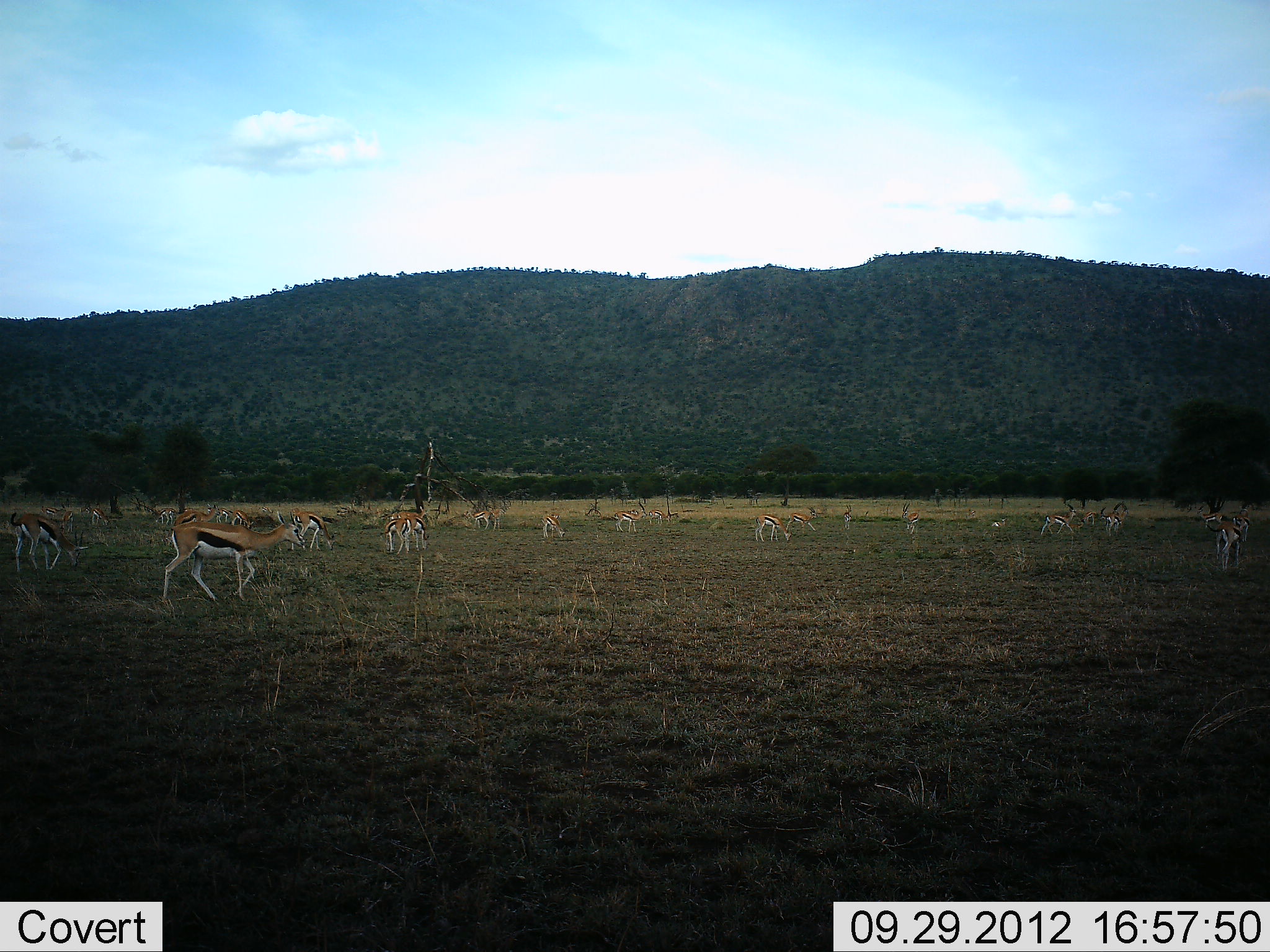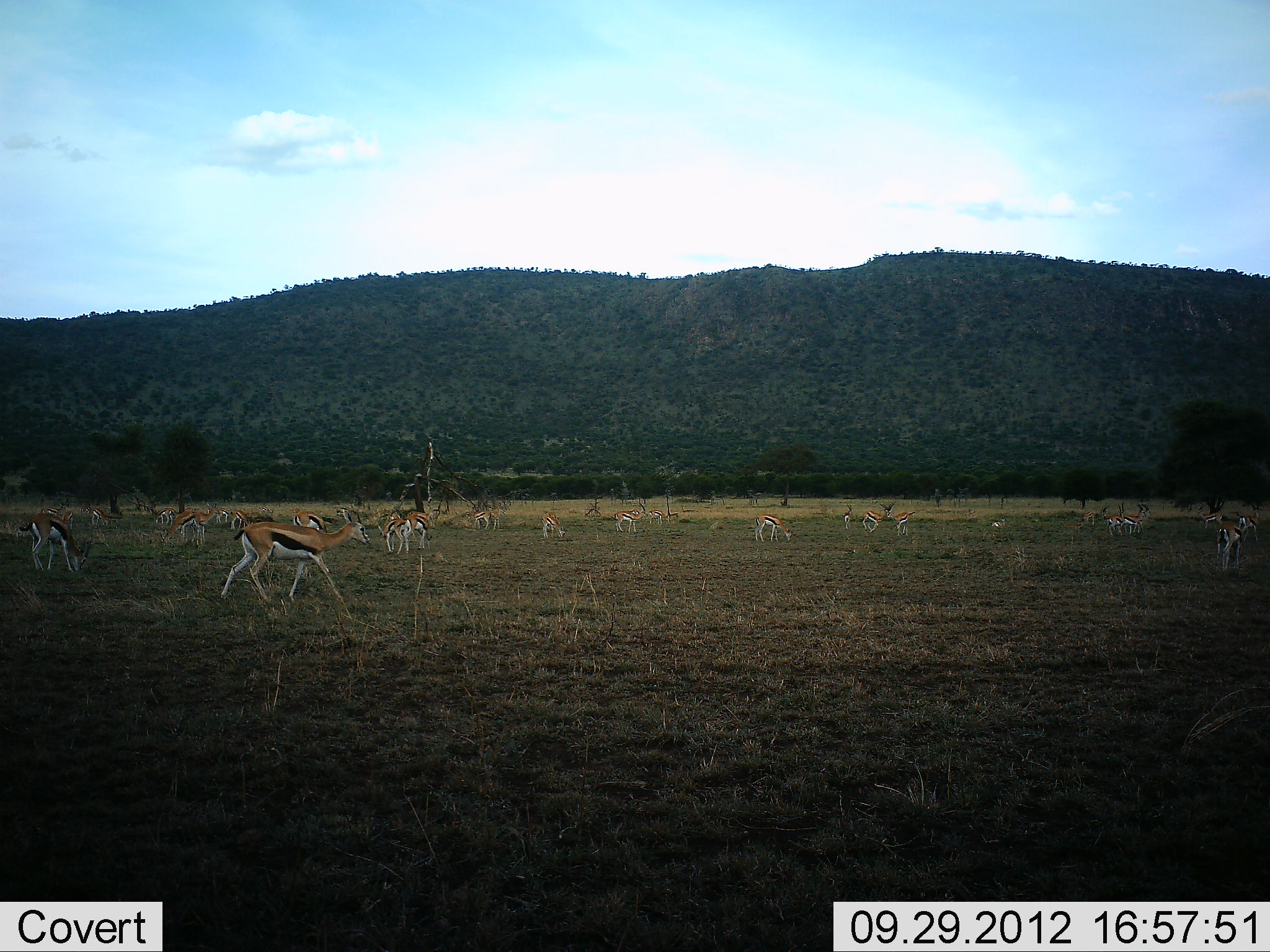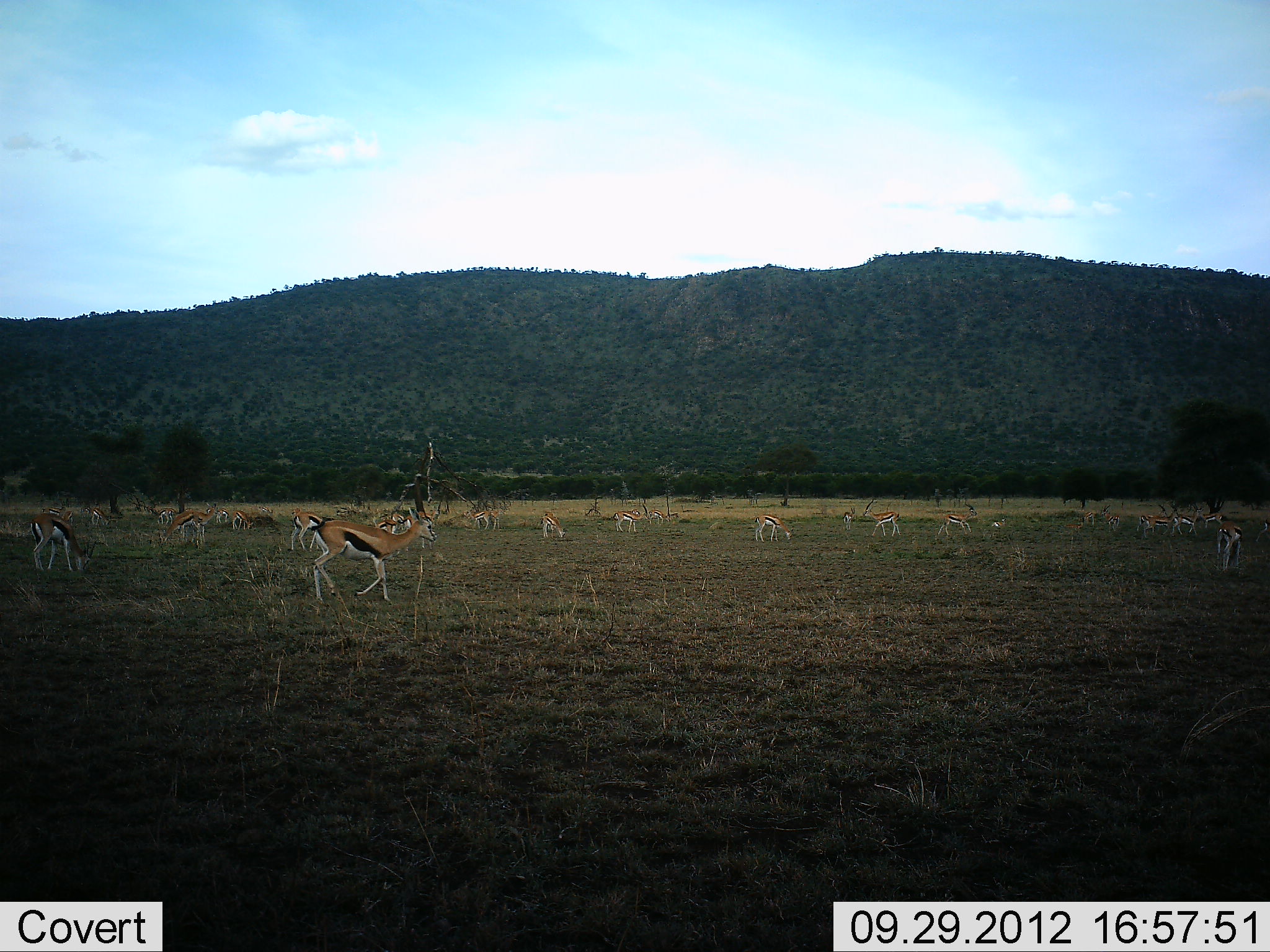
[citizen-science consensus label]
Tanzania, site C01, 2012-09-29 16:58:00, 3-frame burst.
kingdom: Animalia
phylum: Chordata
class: Mammalia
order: Artiodactyla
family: Bovidae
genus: Eudorcas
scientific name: Eudorcas thomsonii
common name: thomson's gazelle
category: gazellethomsons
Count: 11-50.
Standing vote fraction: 50%.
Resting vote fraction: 10%.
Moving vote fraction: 80%.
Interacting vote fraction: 0%.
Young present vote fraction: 0%.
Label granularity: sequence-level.